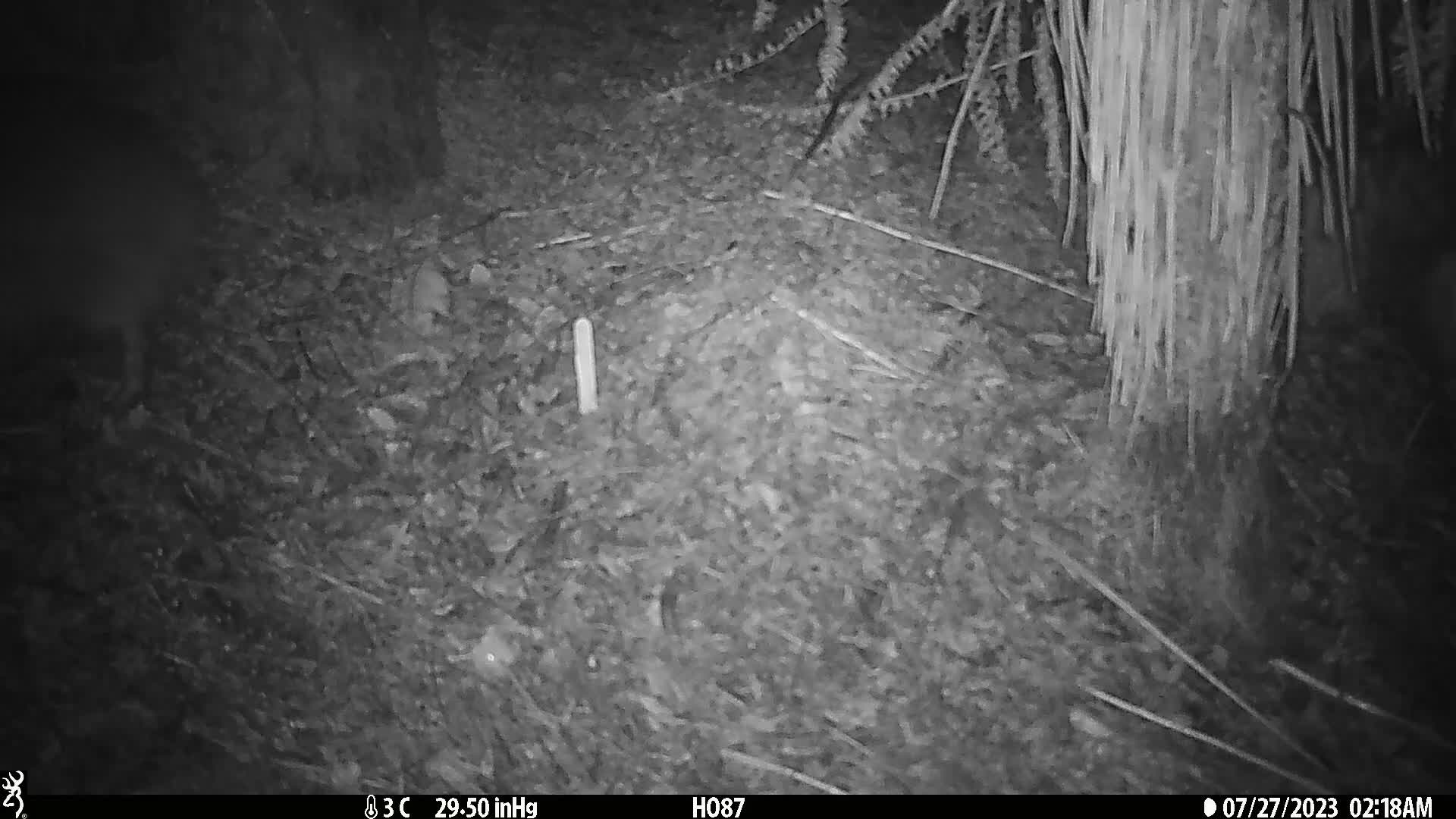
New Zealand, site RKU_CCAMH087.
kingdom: Animalia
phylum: Chordata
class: Aves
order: Apterygiformes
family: Apterygidae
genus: Apteryx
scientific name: Apteryx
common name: kiwi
Kiwi (Apteryx).